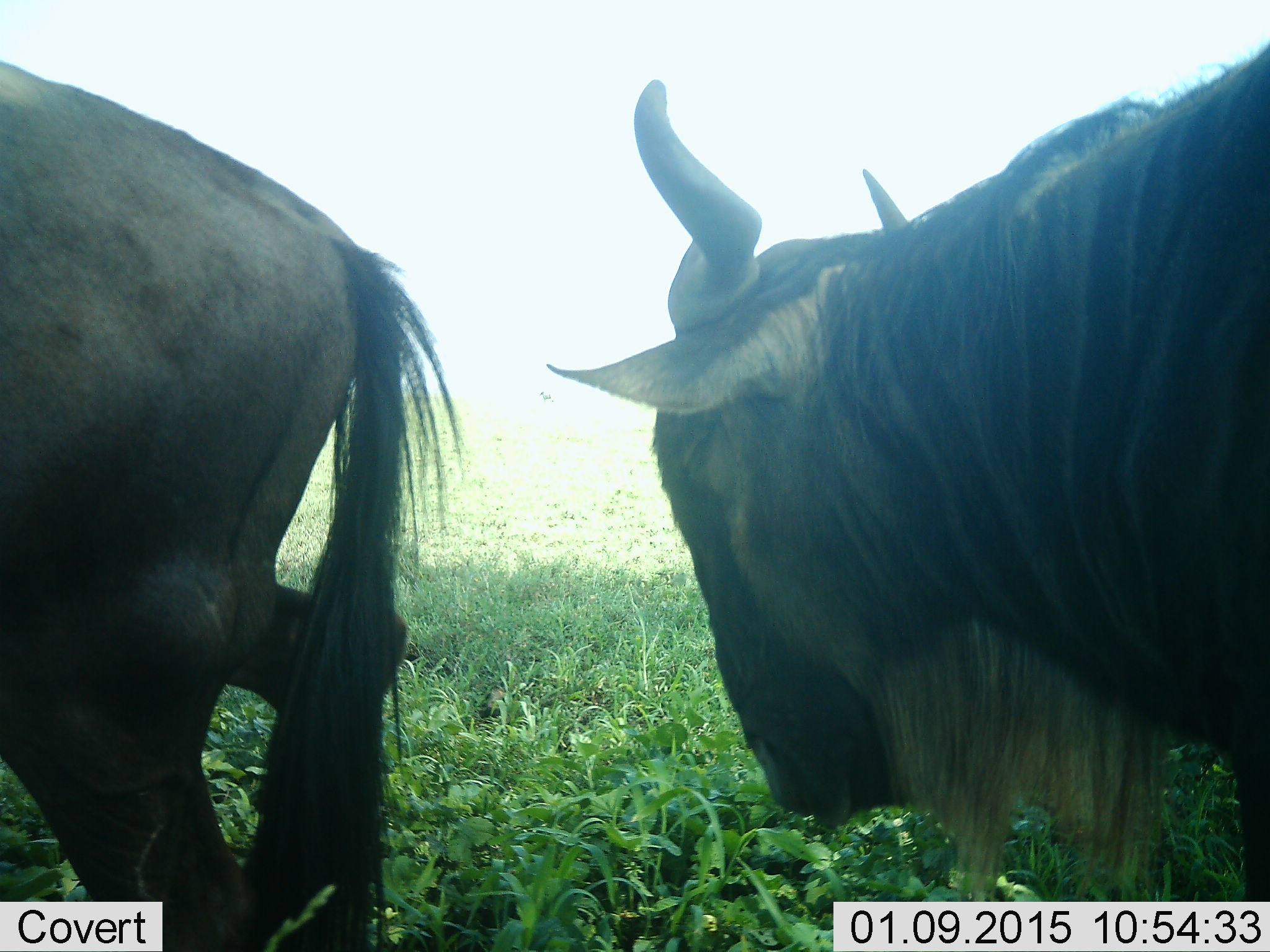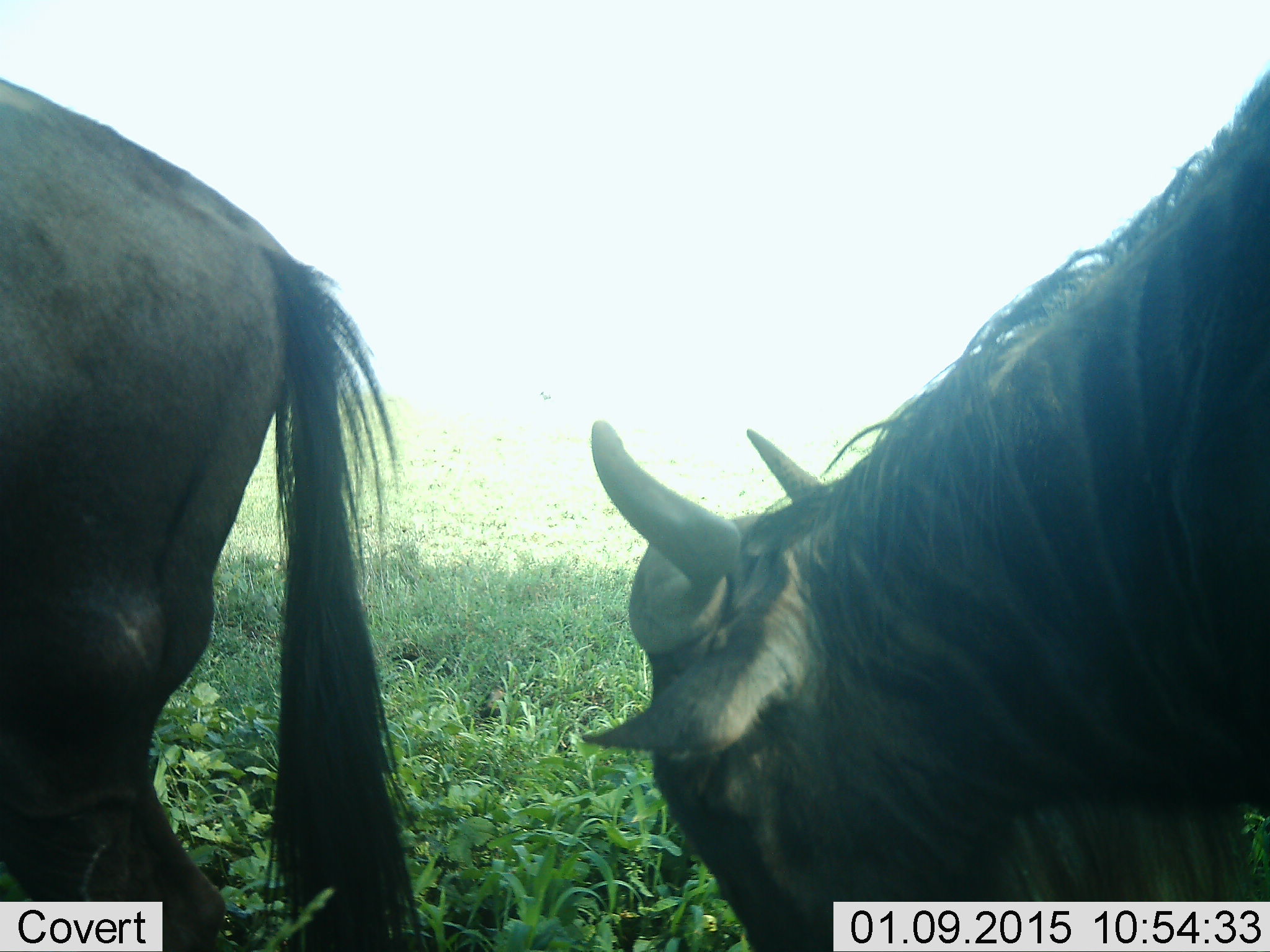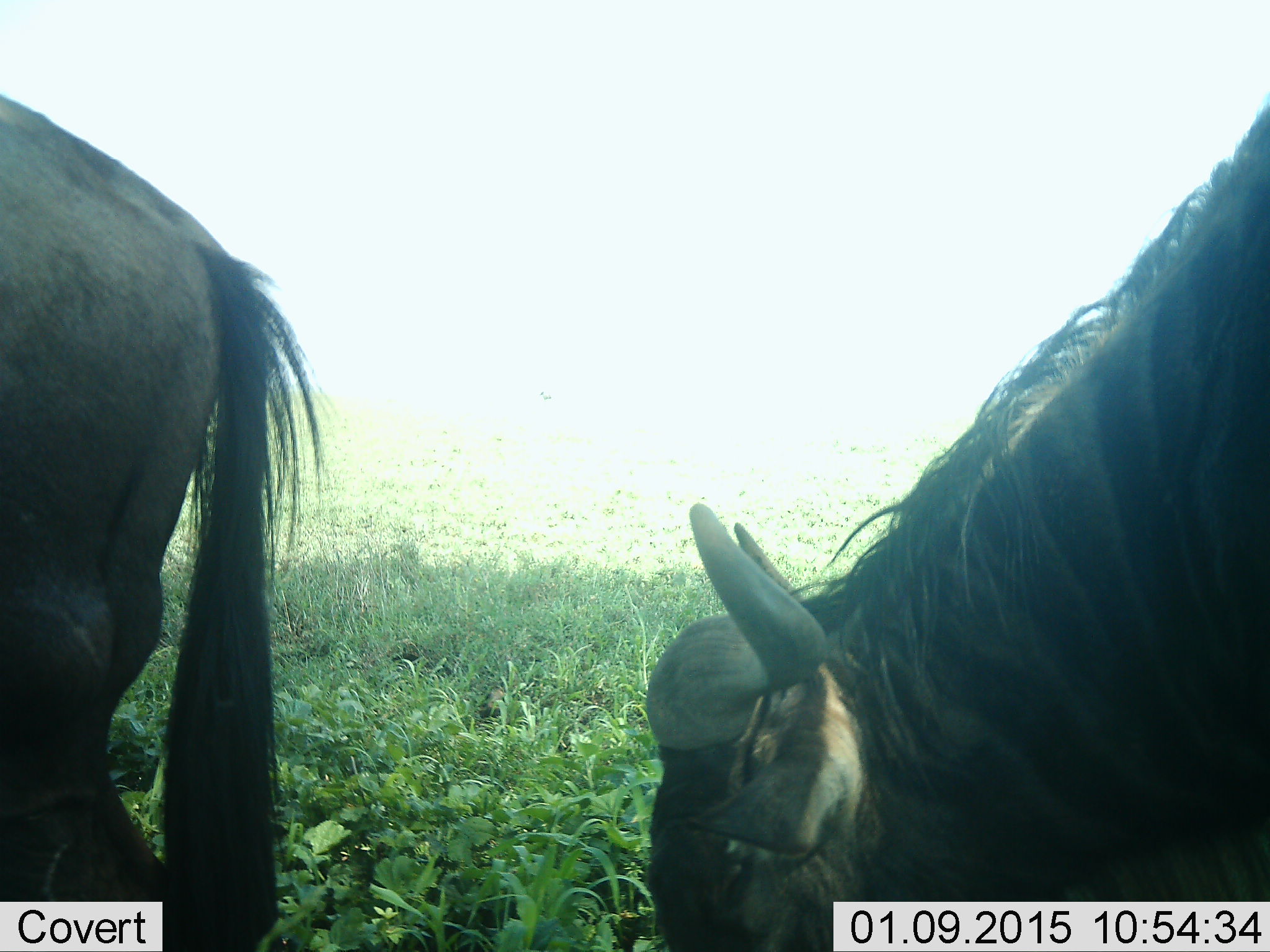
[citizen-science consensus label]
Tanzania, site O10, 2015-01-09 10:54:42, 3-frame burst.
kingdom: Animalia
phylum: Chordata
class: Mammalia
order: Artiodactyla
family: Bovidae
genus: Connochaetes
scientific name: Connochaetes taurinus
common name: blue wildebeest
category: wildebeest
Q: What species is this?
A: Wildebeest (blue wildebeest) (Connochaetes taurinus).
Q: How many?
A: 2.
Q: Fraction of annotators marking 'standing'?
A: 40%.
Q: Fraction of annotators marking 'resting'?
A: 0%.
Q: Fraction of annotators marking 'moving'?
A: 10%.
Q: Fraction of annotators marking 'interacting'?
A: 0%.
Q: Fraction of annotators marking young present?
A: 0%.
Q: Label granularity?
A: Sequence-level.